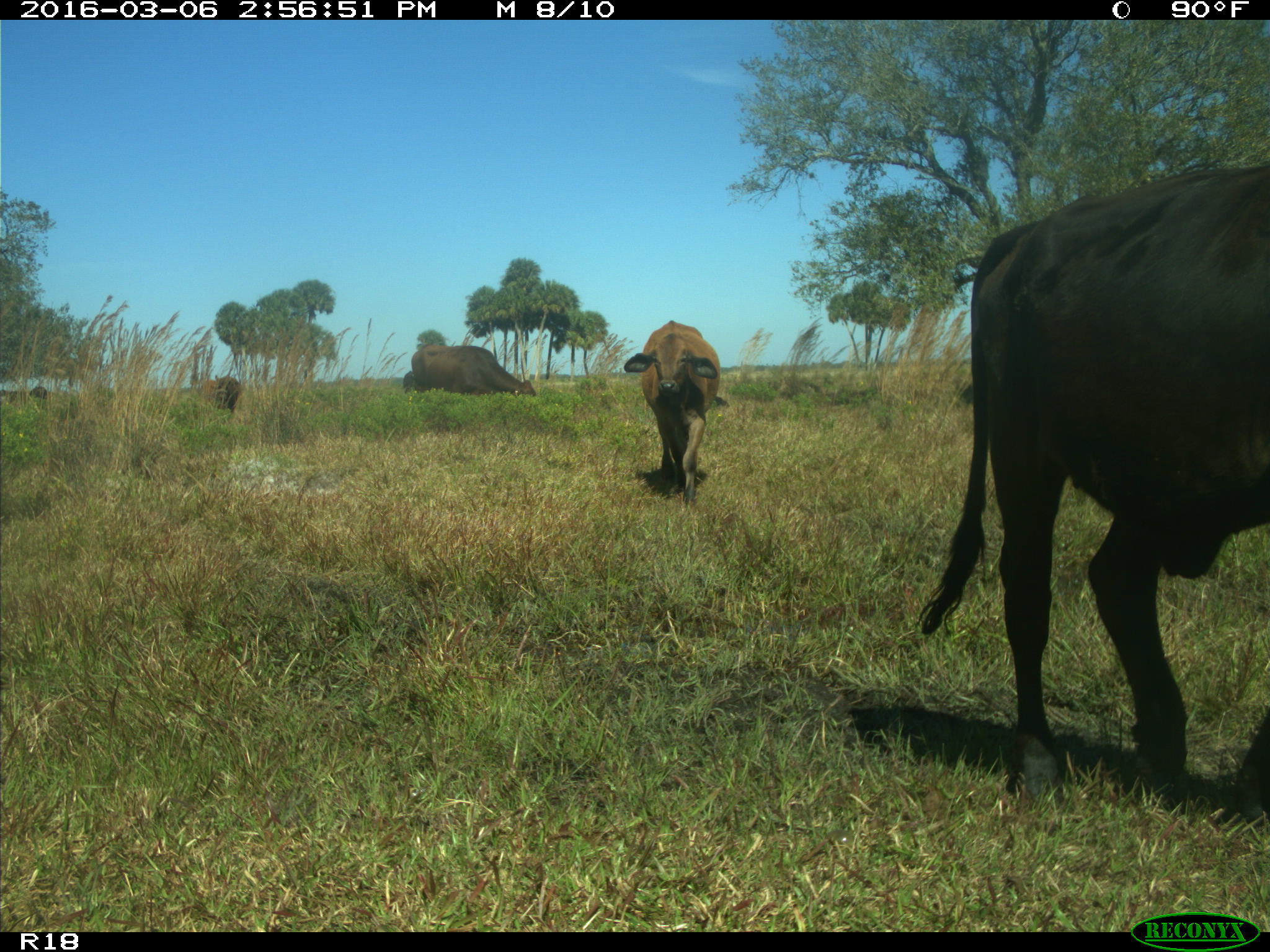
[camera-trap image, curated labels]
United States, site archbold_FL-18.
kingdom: Animalia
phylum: Chordata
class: Mammalia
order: Artiodactyla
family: Bovidae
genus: Bos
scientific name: Bos taurus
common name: domestic cow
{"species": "Bos taurus (domestic cow)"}